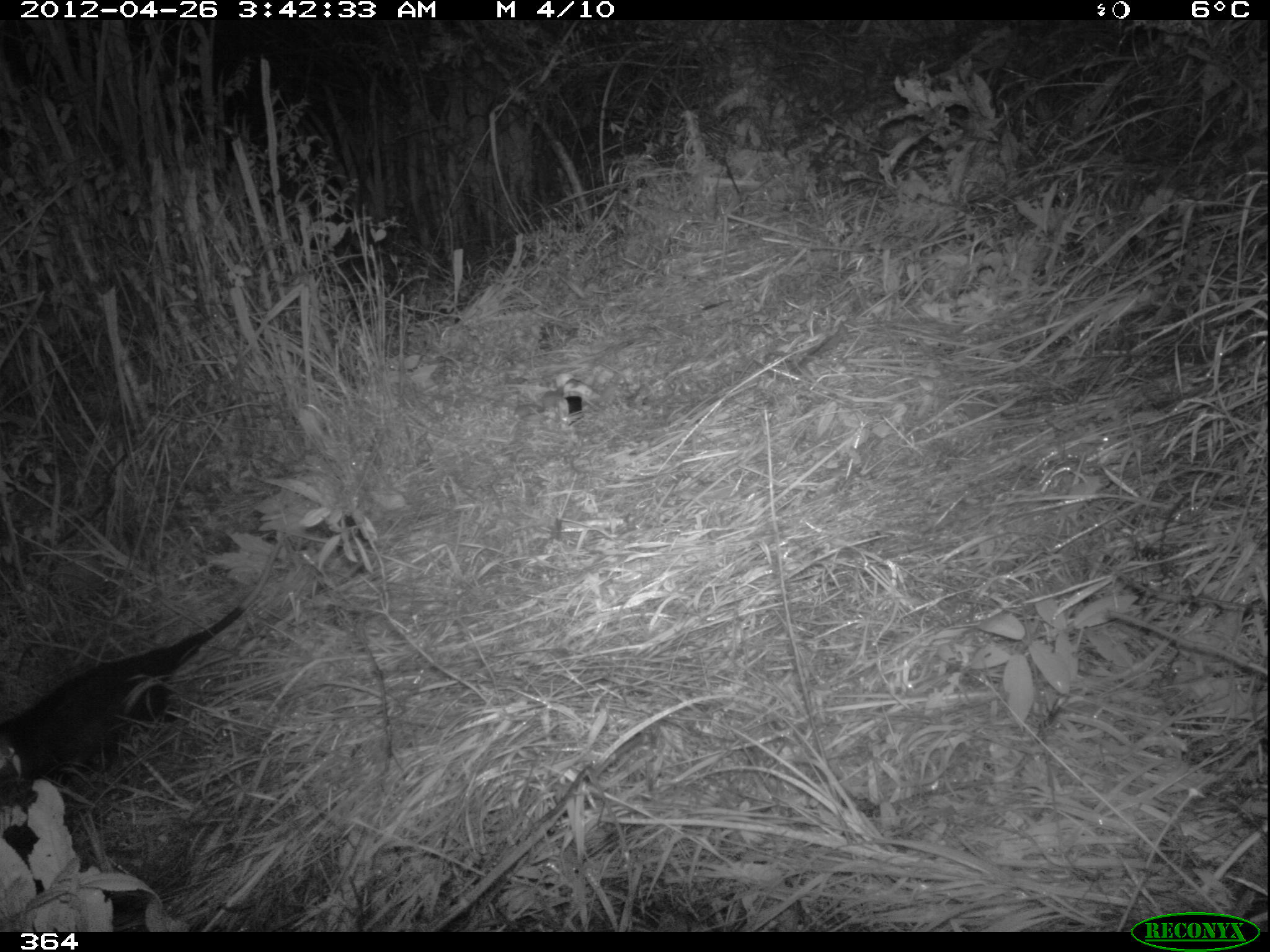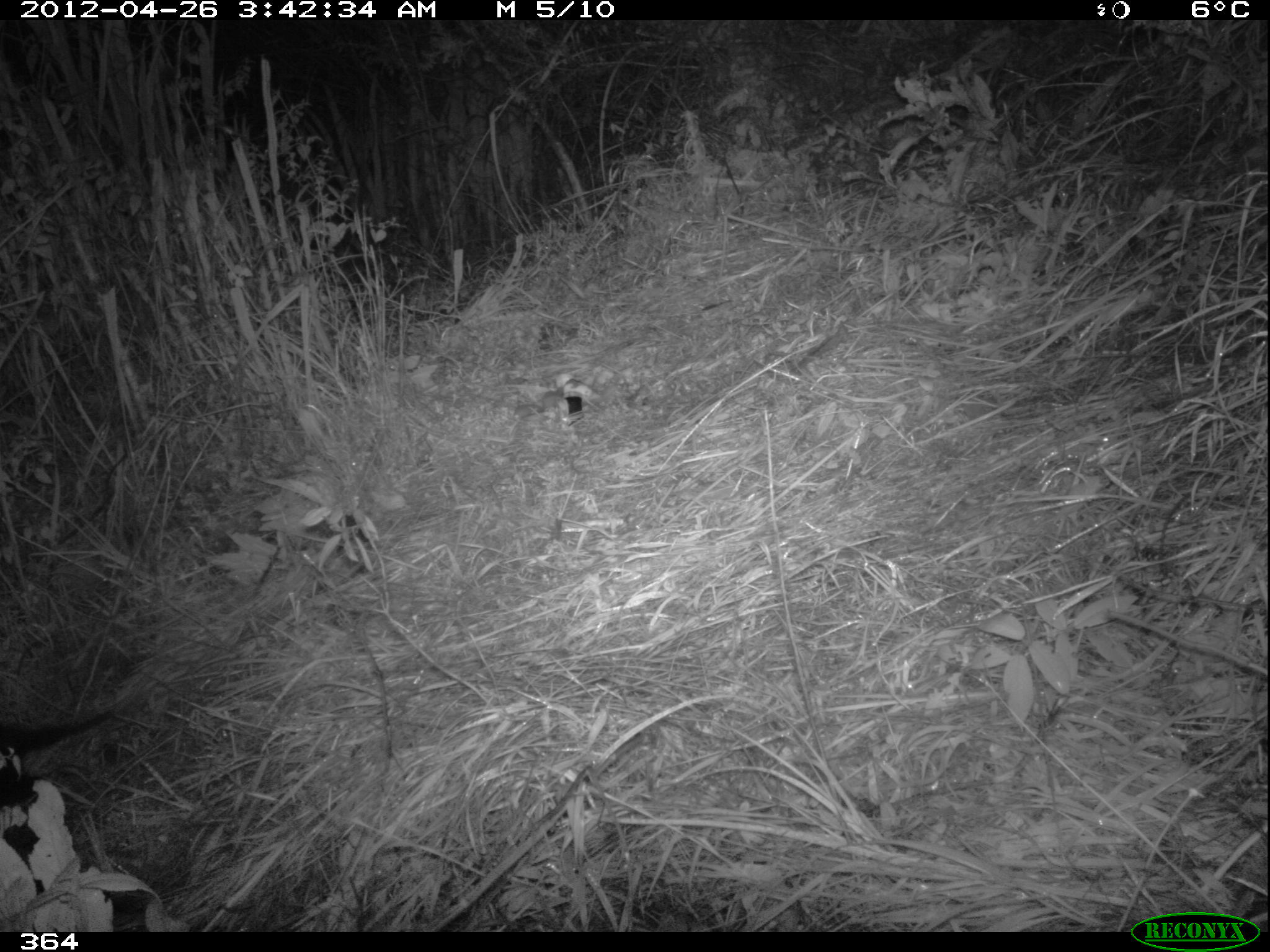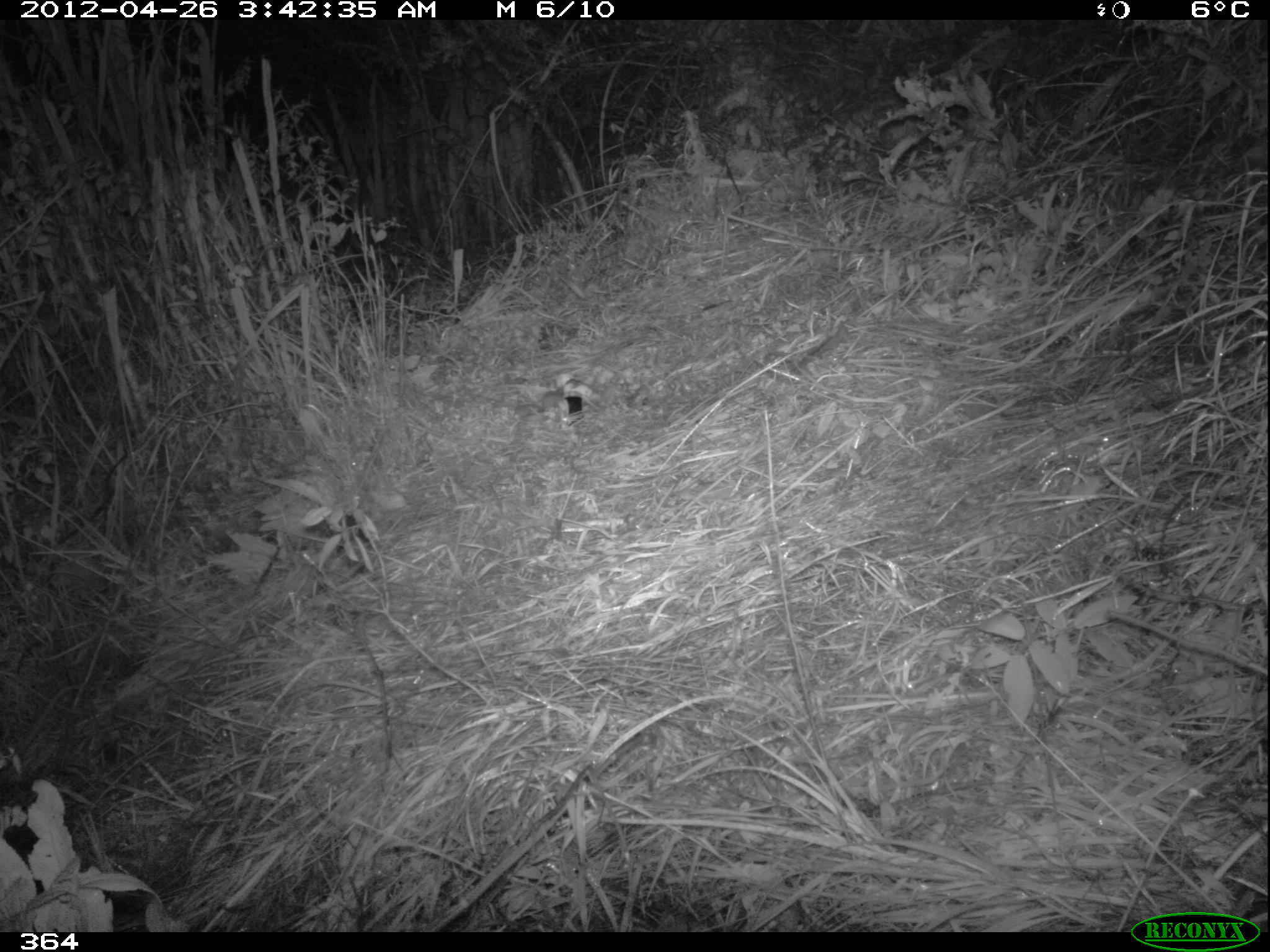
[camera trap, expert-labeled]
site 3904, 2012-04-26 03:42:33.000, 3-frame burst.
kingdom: Animalia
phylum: Chordata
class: Mammalia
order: Didelphimorphia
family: Didelphidae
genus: Didelphis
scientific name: Didelphis pernigra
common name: andean white-eared opossum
Didelphis pernigra (andean white-eared opossum).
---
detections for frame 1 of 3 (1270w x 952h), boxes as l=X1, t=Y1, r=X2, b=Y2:
didelphis pernigra: l=1, t=522, r=284, b=794